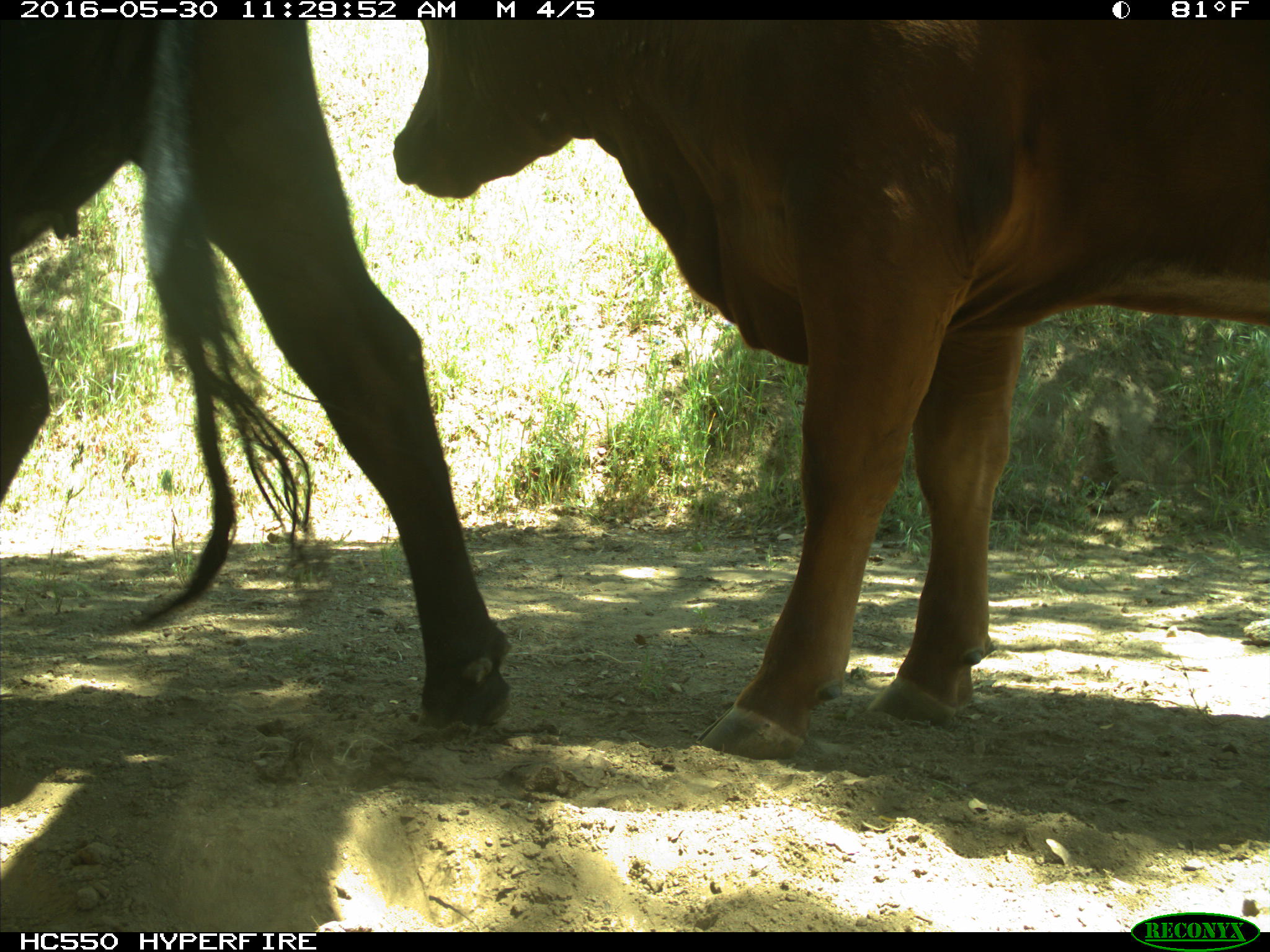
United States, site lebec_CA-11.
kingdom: Animalia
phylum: Chordata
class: Mammalia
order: Artiodactyla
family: Bovidae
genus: Bos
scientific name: Bos taurus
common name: domestic cow